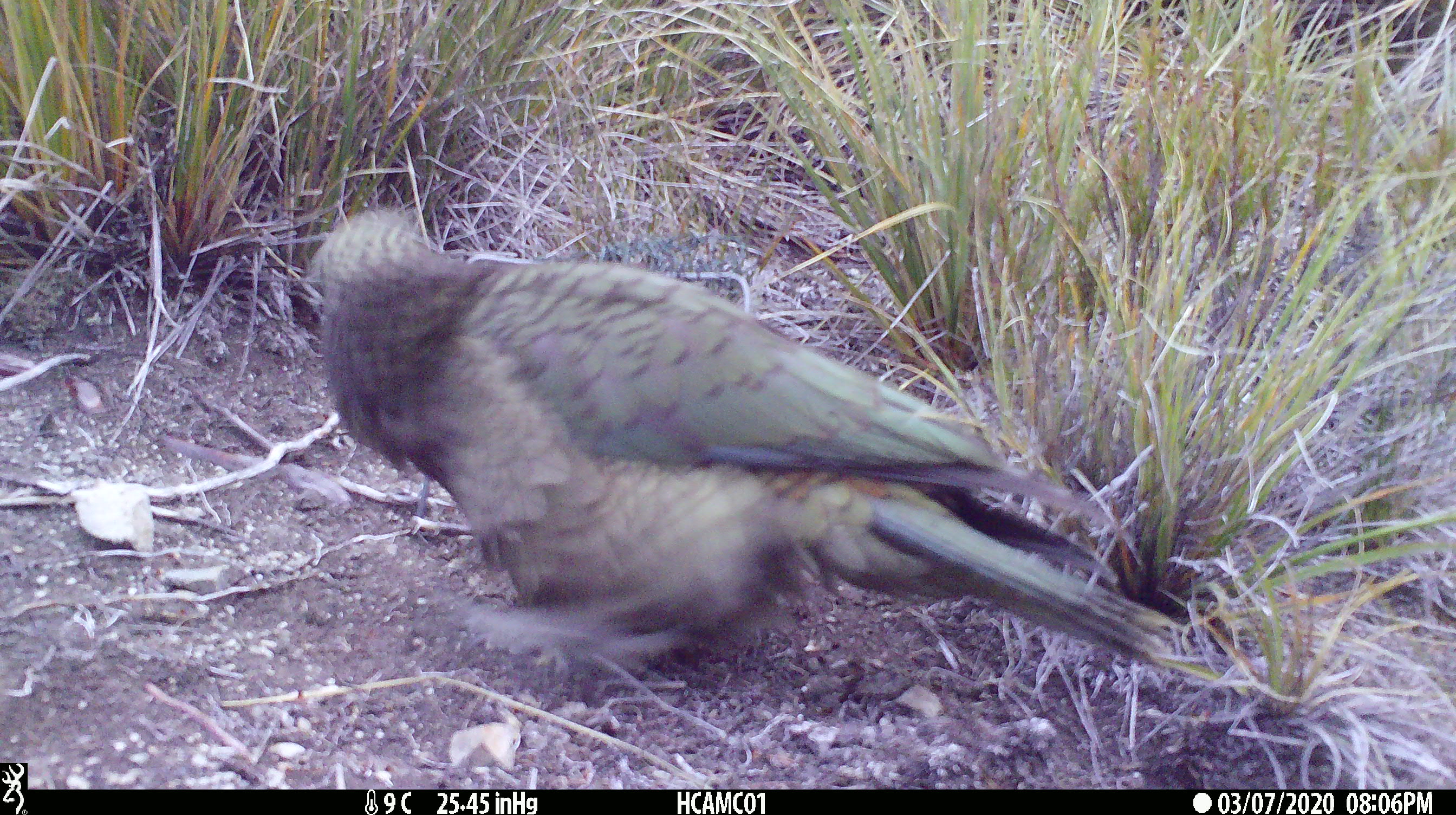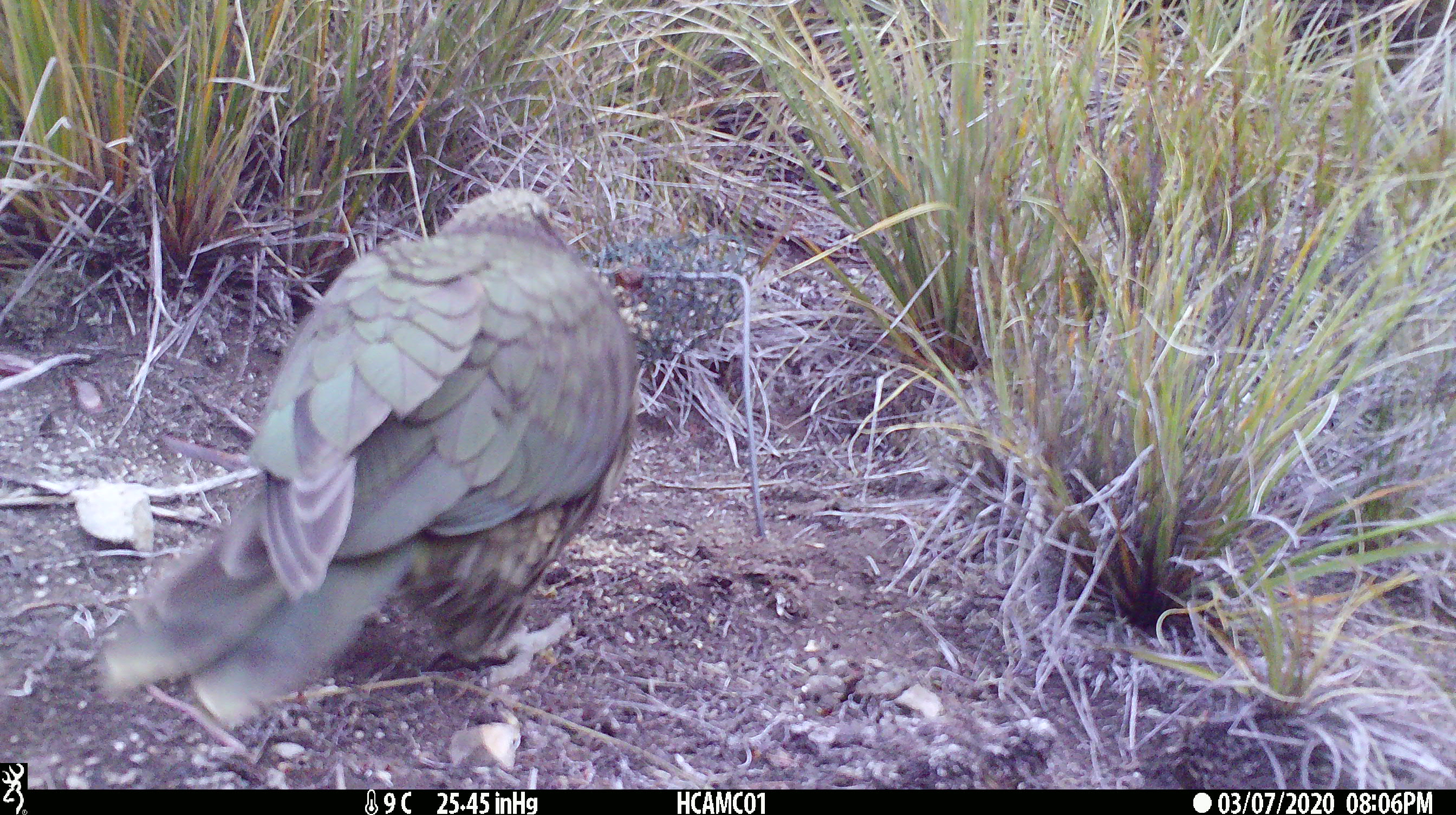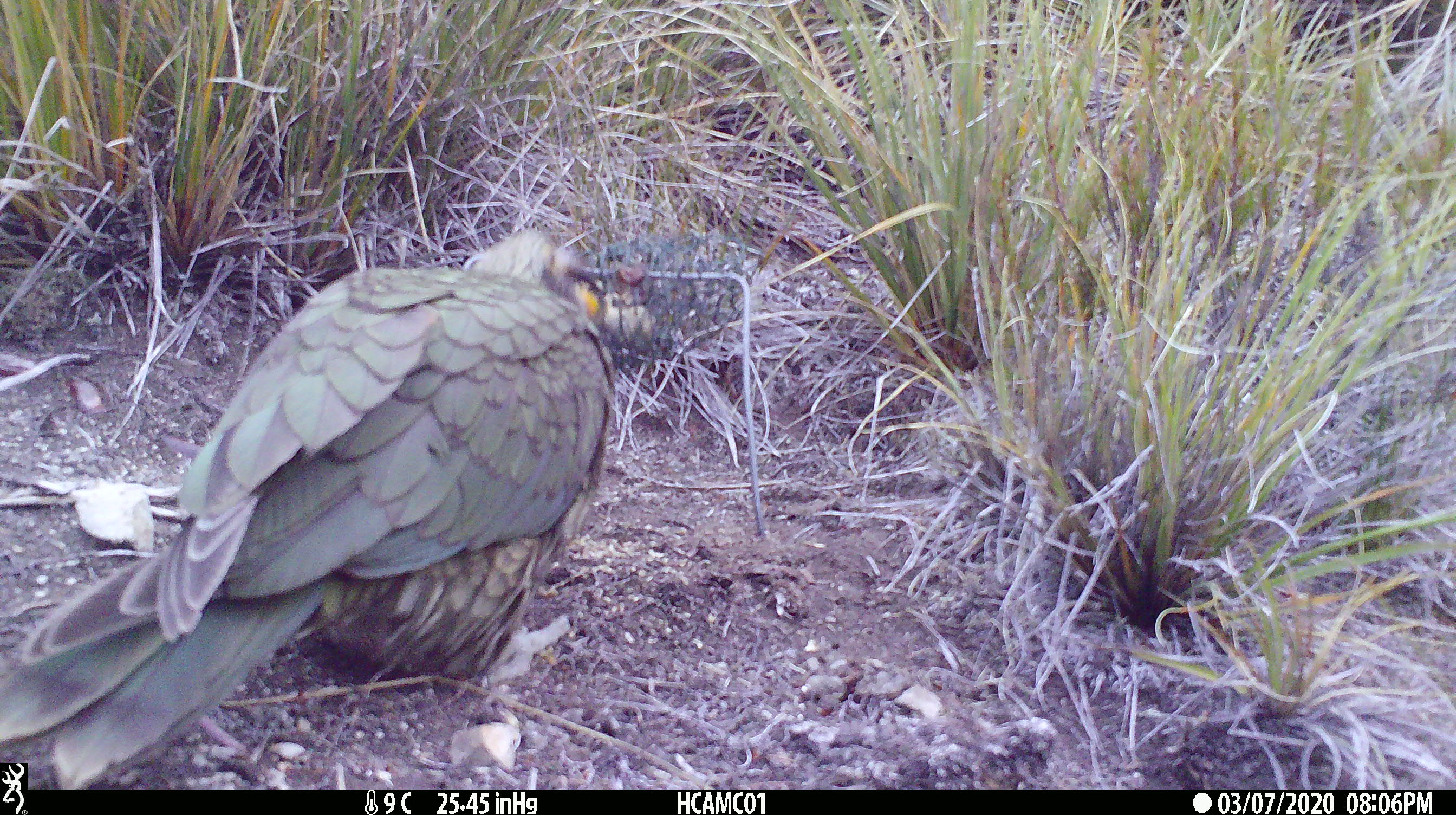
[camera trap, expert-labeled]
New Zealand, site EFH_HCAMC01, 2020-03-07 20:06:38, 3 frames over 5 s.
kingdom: Animalia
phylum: Chordata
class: Aves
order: Psittaciformes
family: Strigopidae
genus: Nestor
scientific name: Nestor notabilis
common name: kea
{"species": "kea (Nestor notabilis)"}